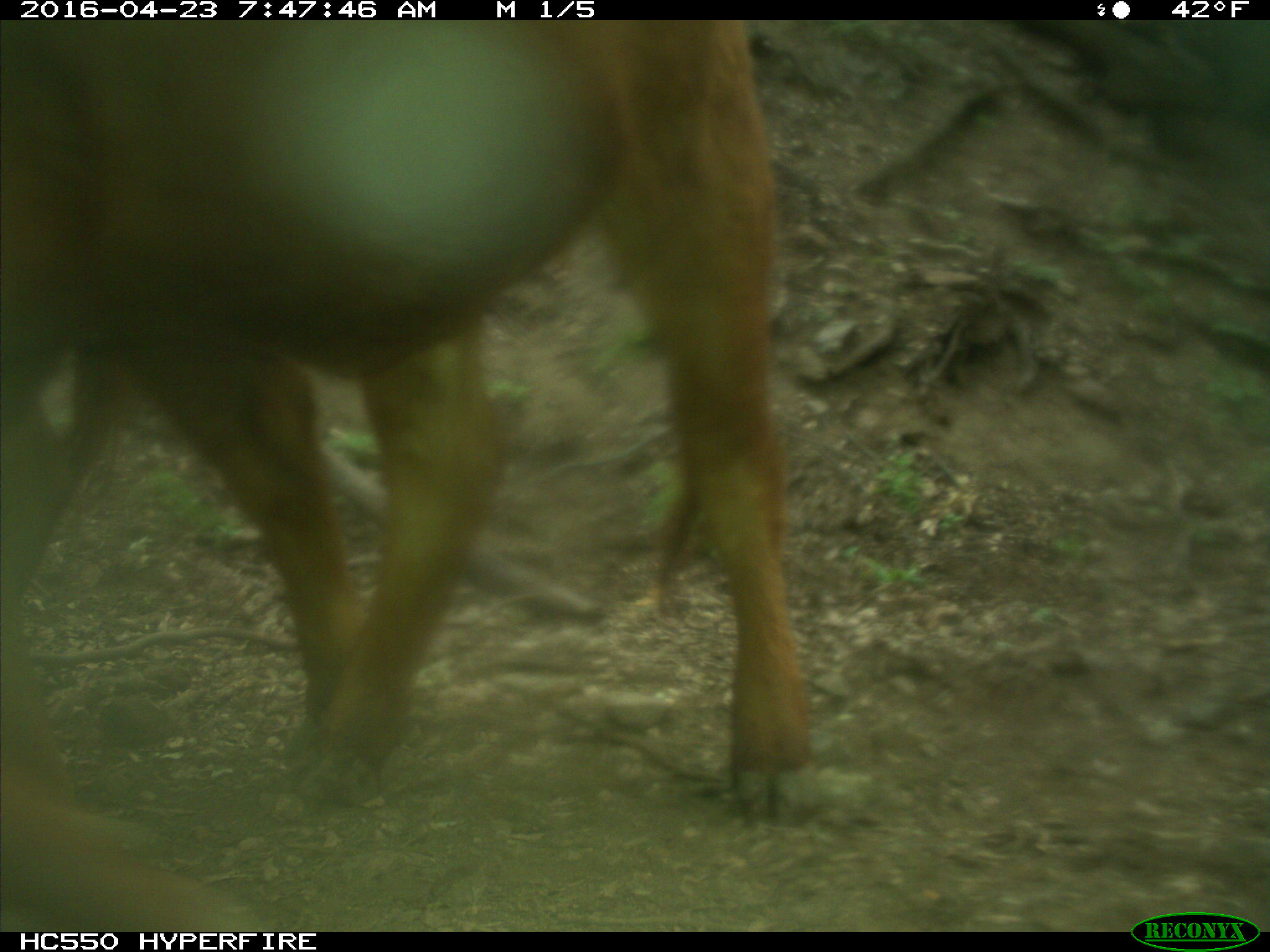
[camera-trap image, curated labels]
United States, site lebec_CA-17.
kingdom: Animalia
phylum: Chordata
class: Mammalia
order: Artiodactyla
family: Bovidae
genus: Bos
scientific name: Bos taurus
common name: domestic cow